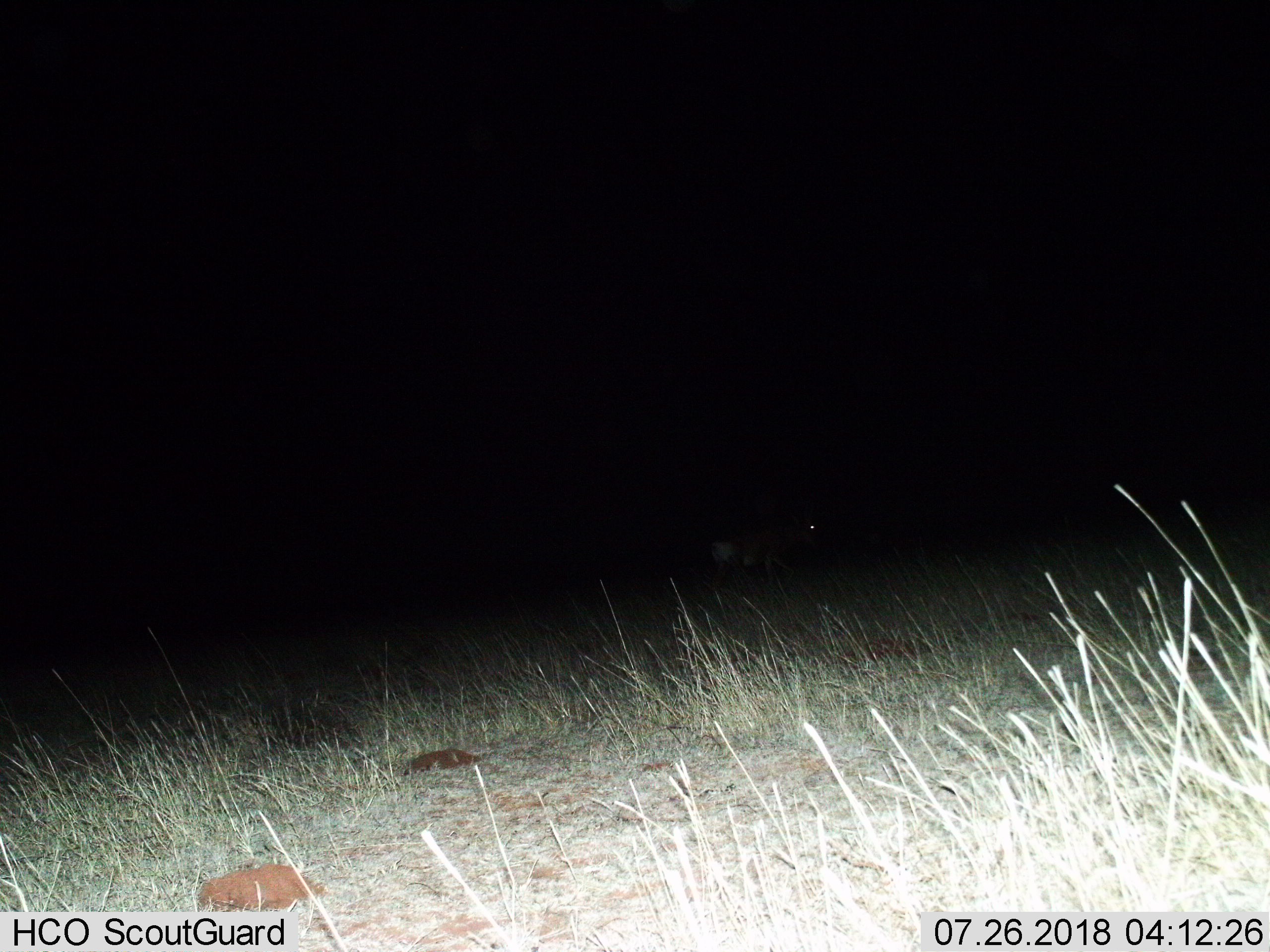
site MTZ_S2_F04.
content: unidentified animal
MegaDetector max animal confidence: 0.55